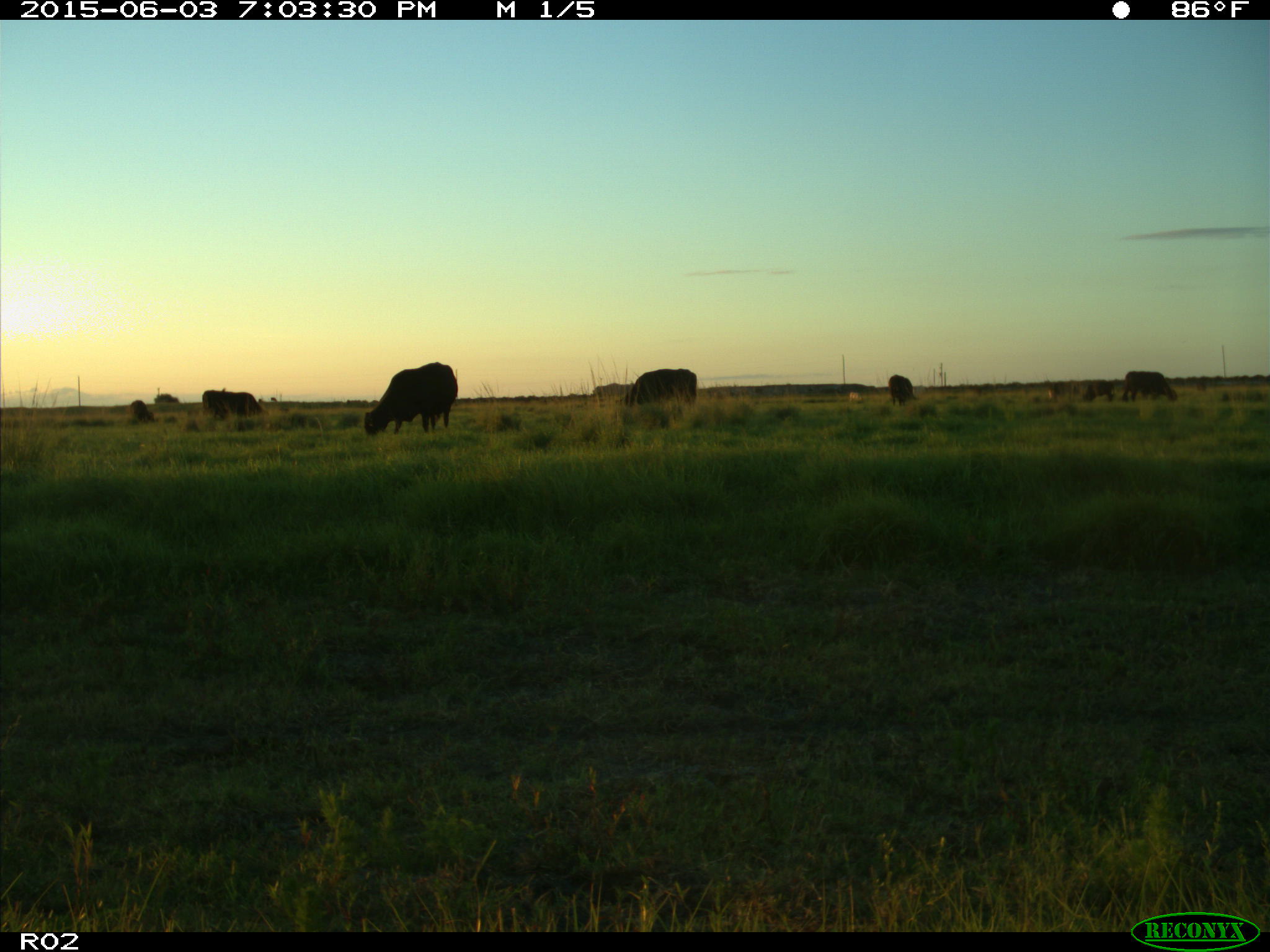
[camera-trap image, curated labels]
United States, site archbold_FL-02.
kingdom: Animalia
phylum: Chordata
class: Mammalia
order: Artiodactyla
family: Bovidae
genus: Bos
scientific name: Bos taurus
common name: domestic cow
Bos taurus (domestic cow).